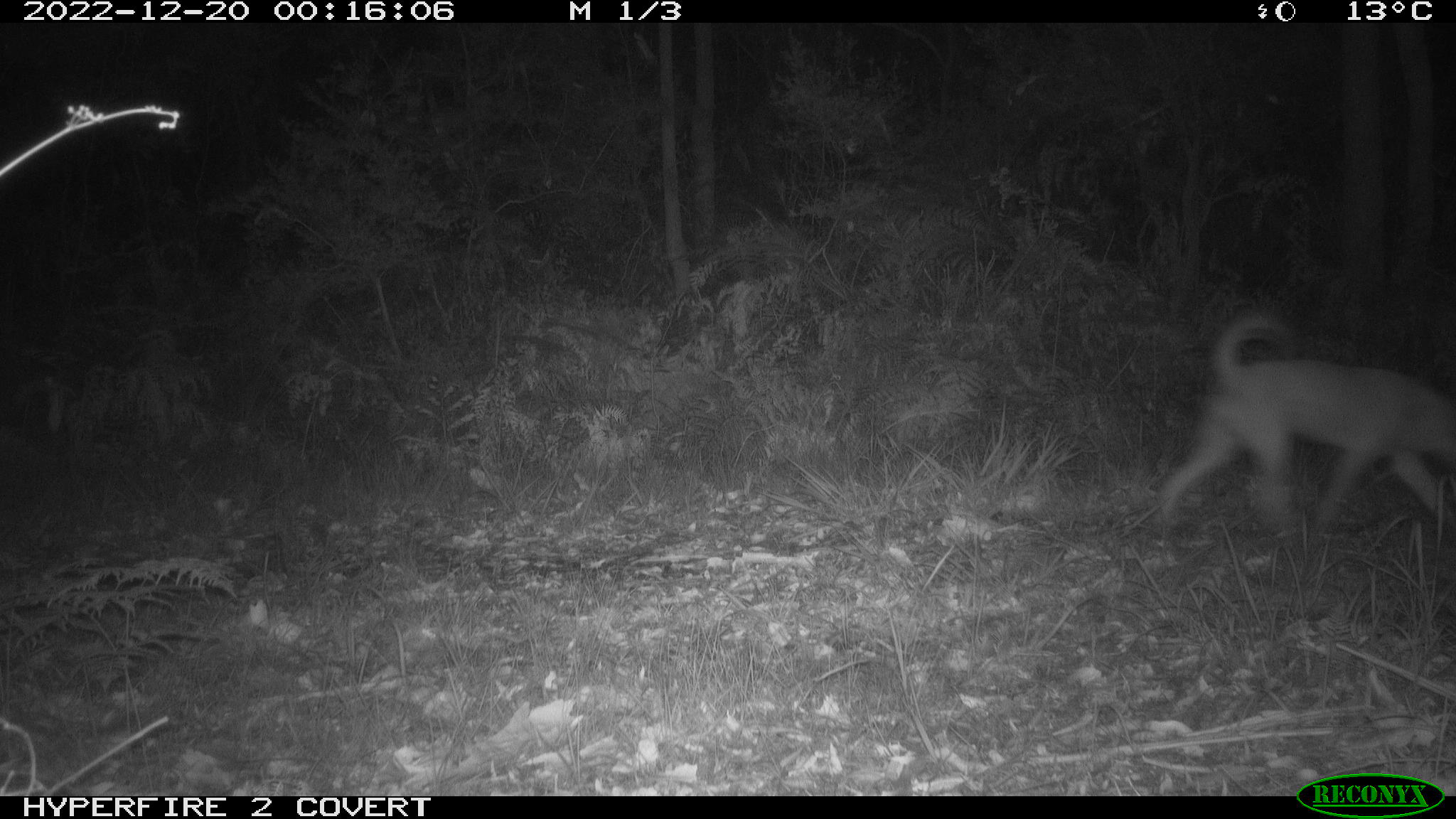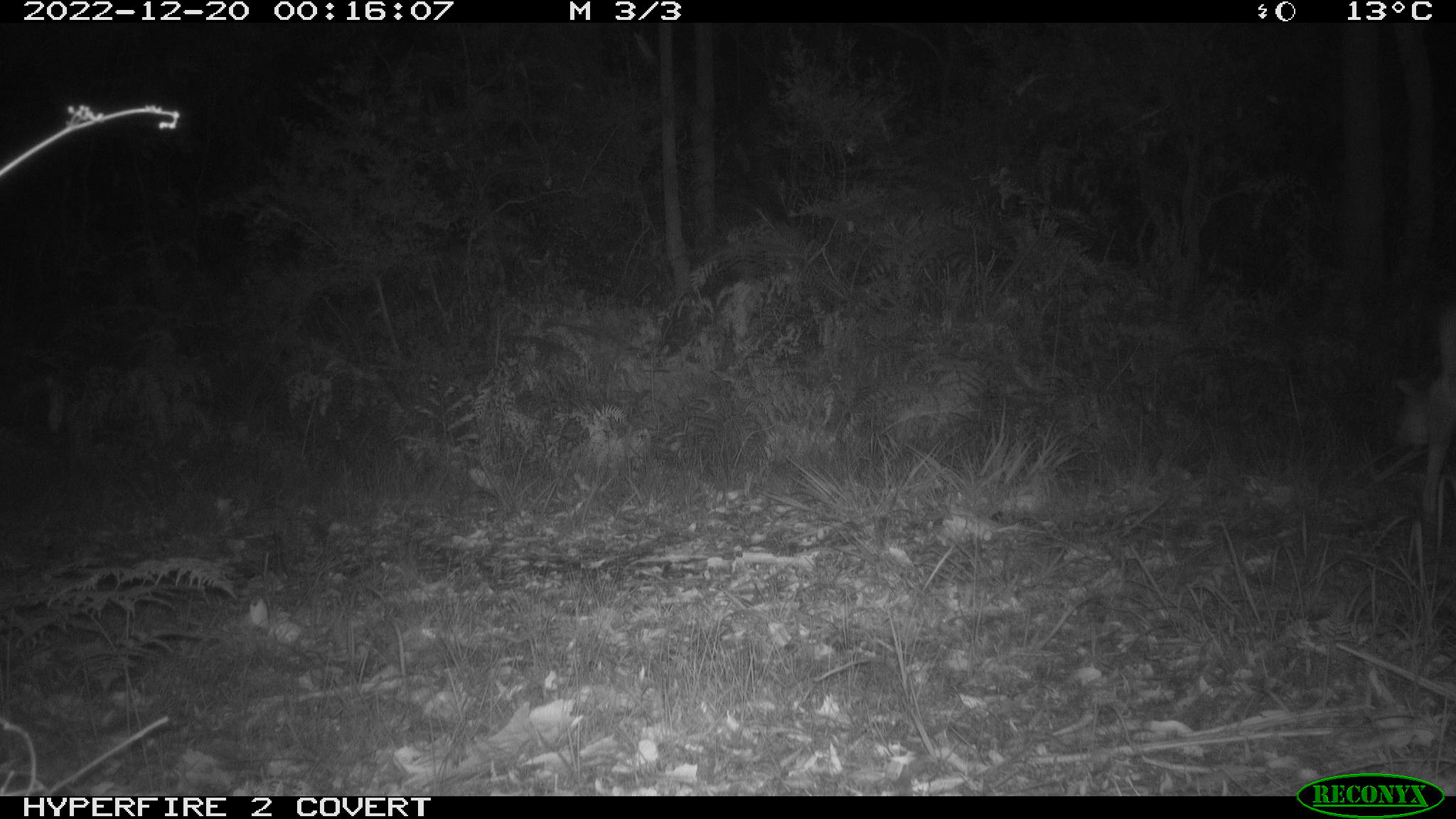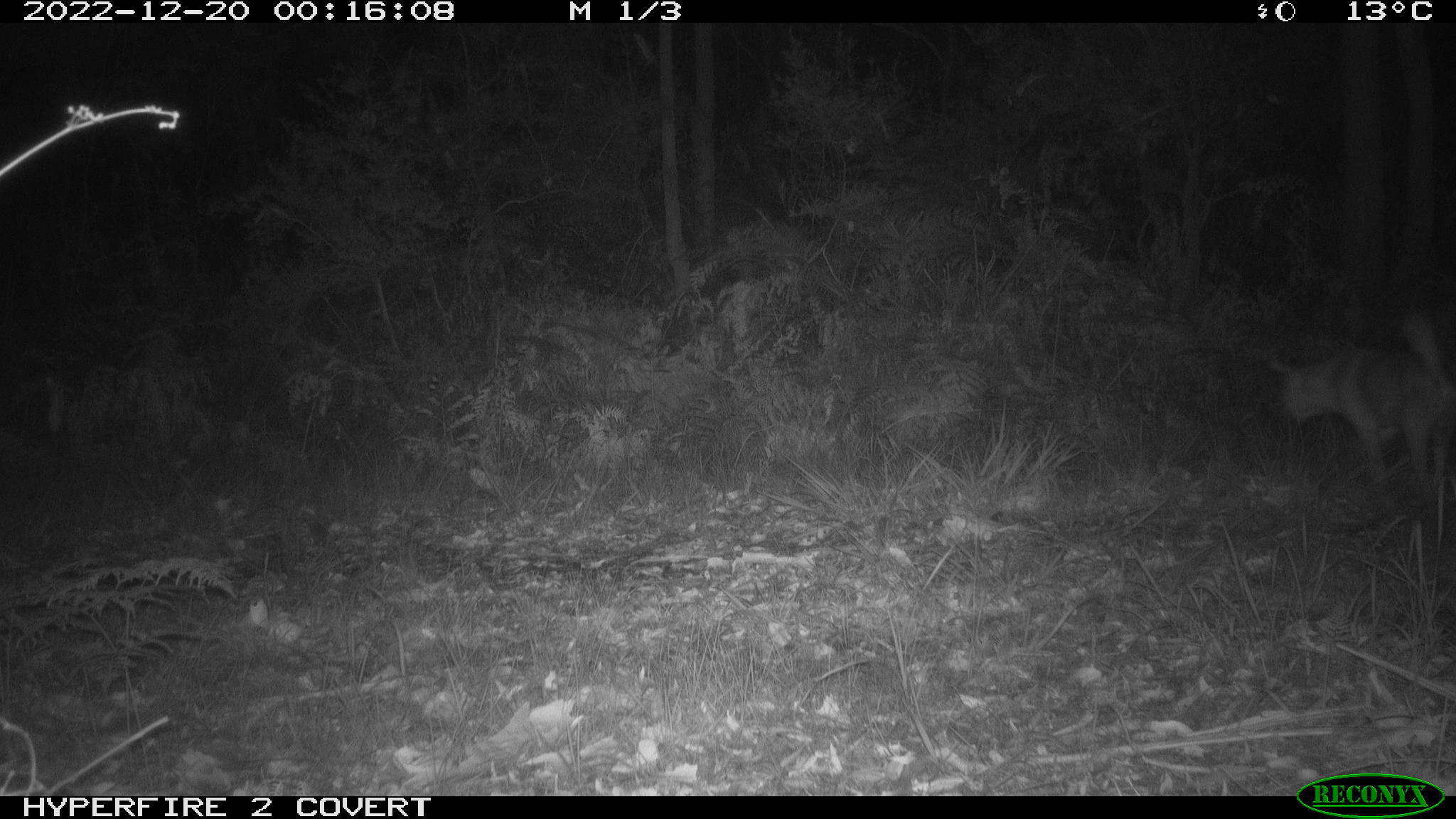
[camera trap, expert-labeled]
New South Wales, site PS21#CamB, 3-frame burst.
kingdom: Animalia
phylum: Chordata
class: Mammalia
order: Carnivora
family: Canidae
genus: Canis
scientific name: Canis familiaris dingo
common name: dingo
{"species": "dingo (Canis familiaris dingo)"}